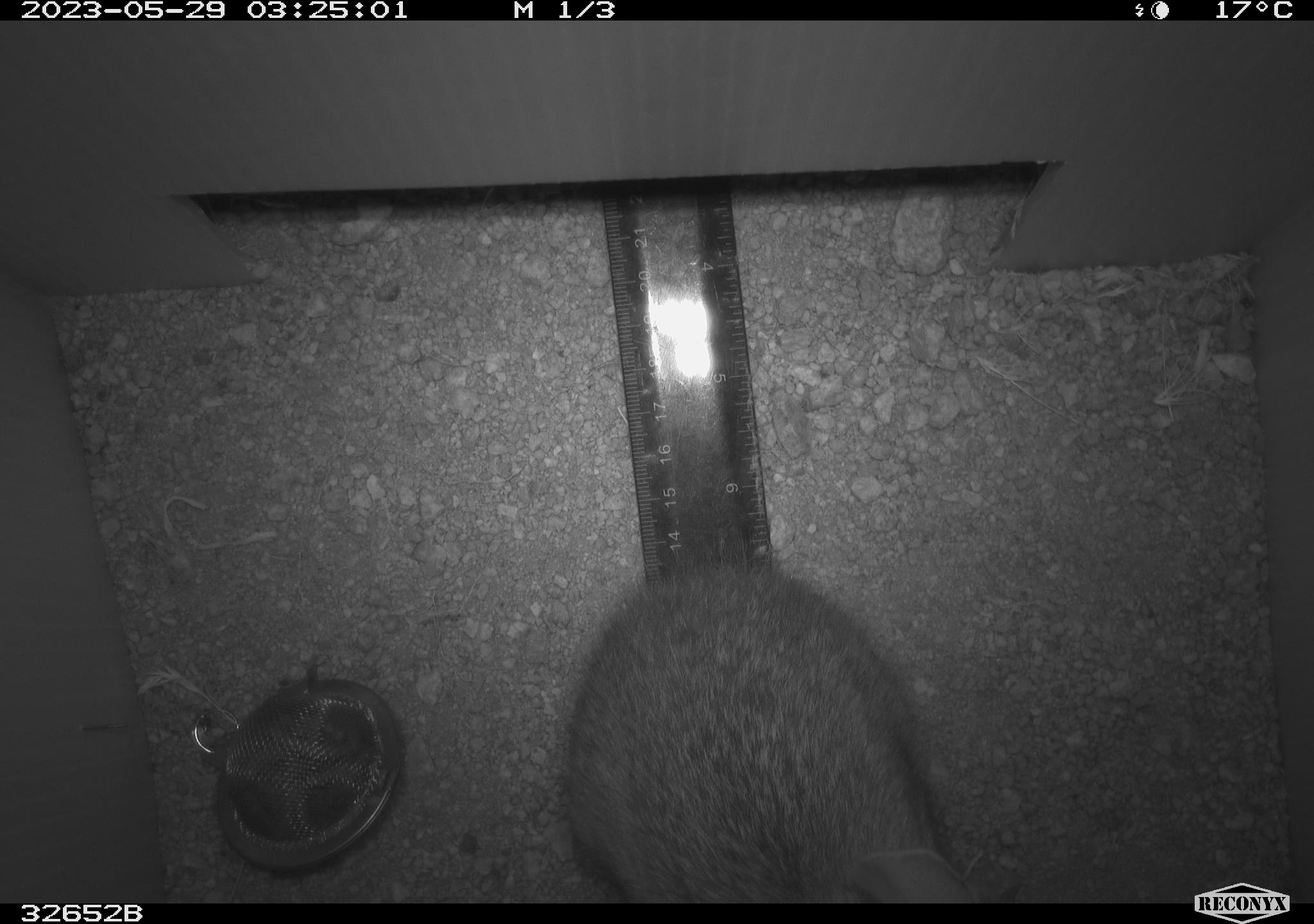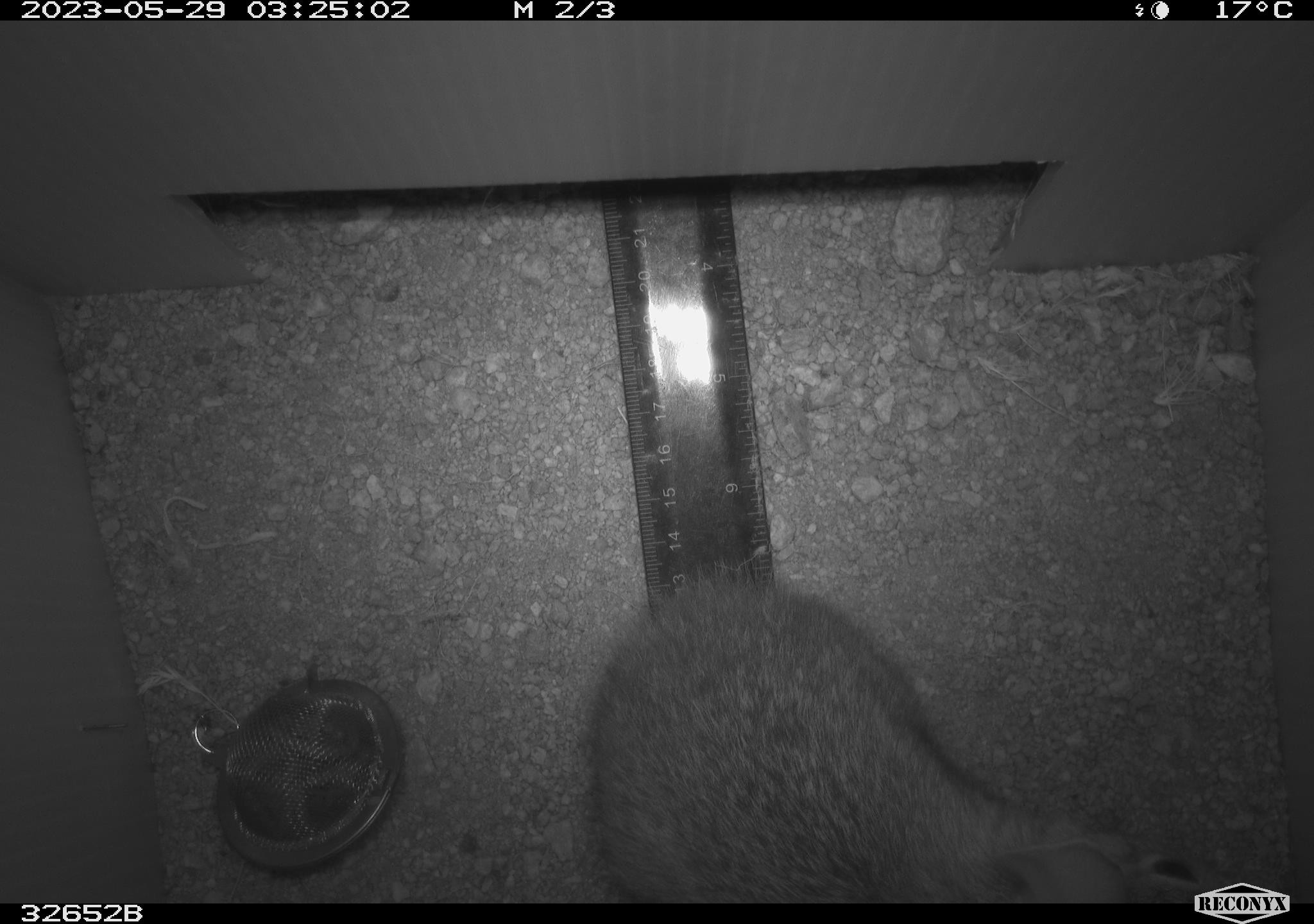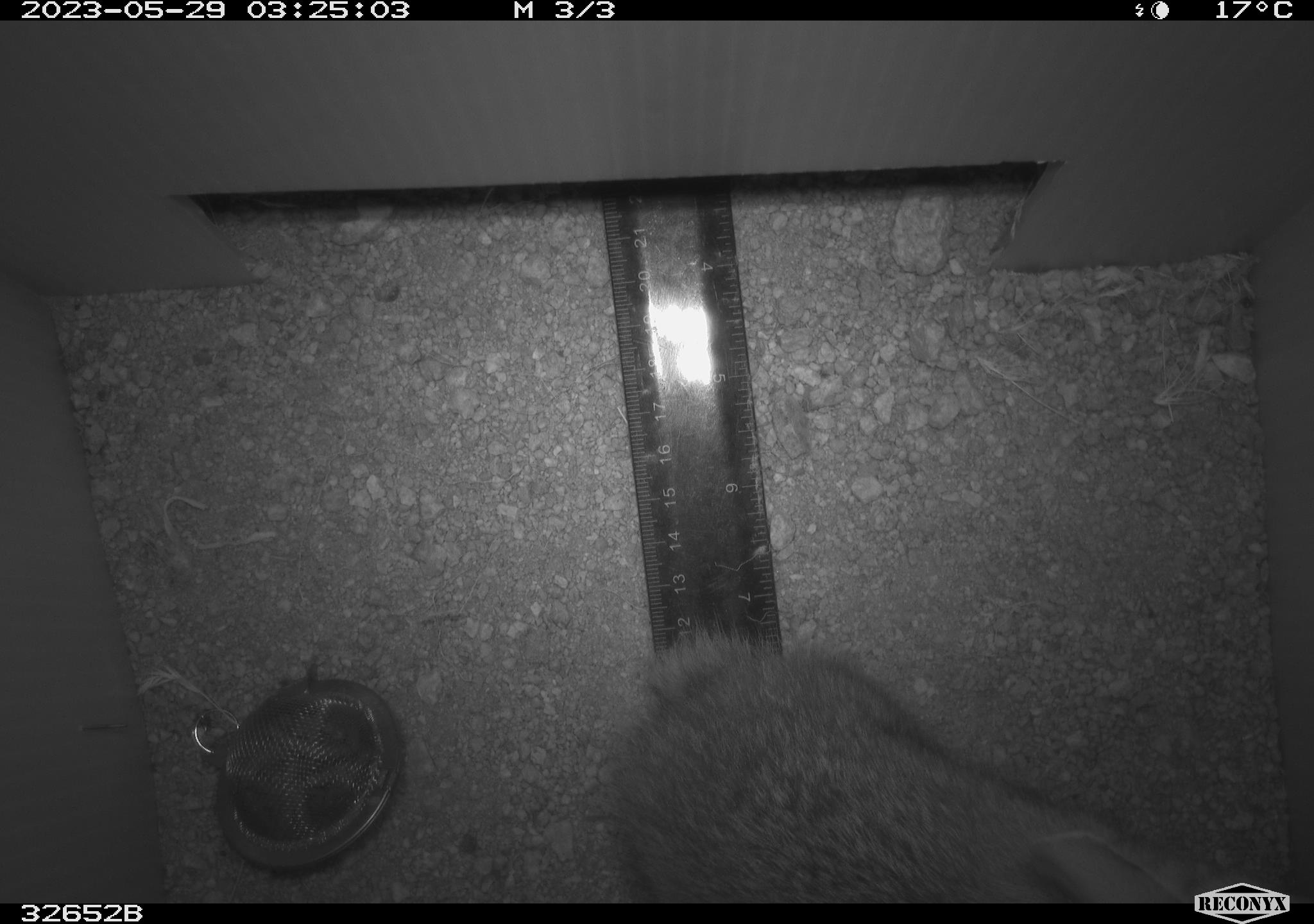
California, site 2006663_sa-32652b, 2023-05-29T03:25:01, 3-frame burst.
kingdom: Animalia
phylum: Chordata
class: Mammalia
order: Lagomorpha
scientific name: Lagomorpha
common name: hares, rabbits, and pikas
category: lagomorpha order